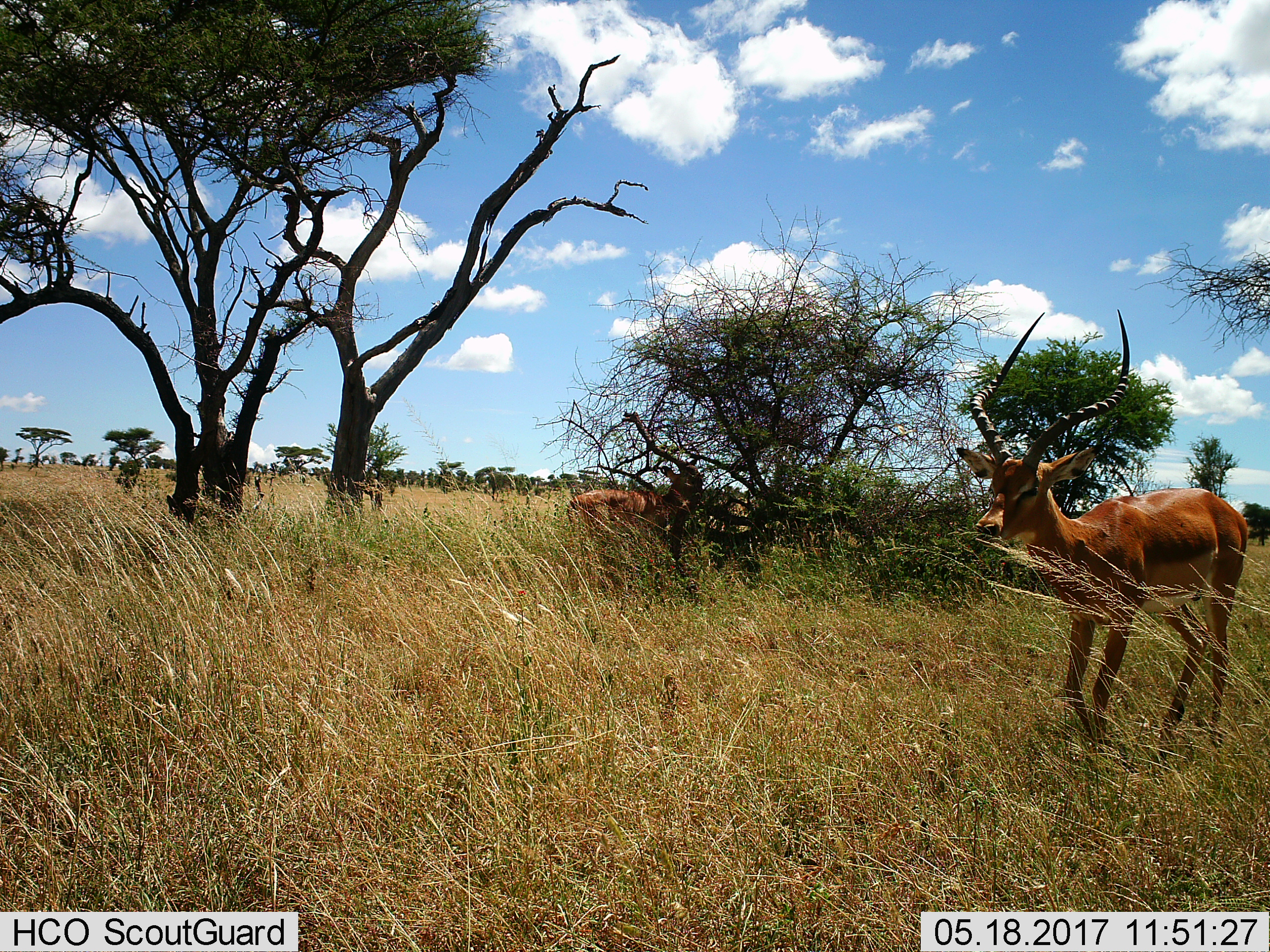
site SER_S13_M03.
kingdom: Animalia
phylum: Chordata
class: Mammalia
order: Artiodactyla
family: Bovidae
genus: Aepyceros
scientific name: Aepyceros melampus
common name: impala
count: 2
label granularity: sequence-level